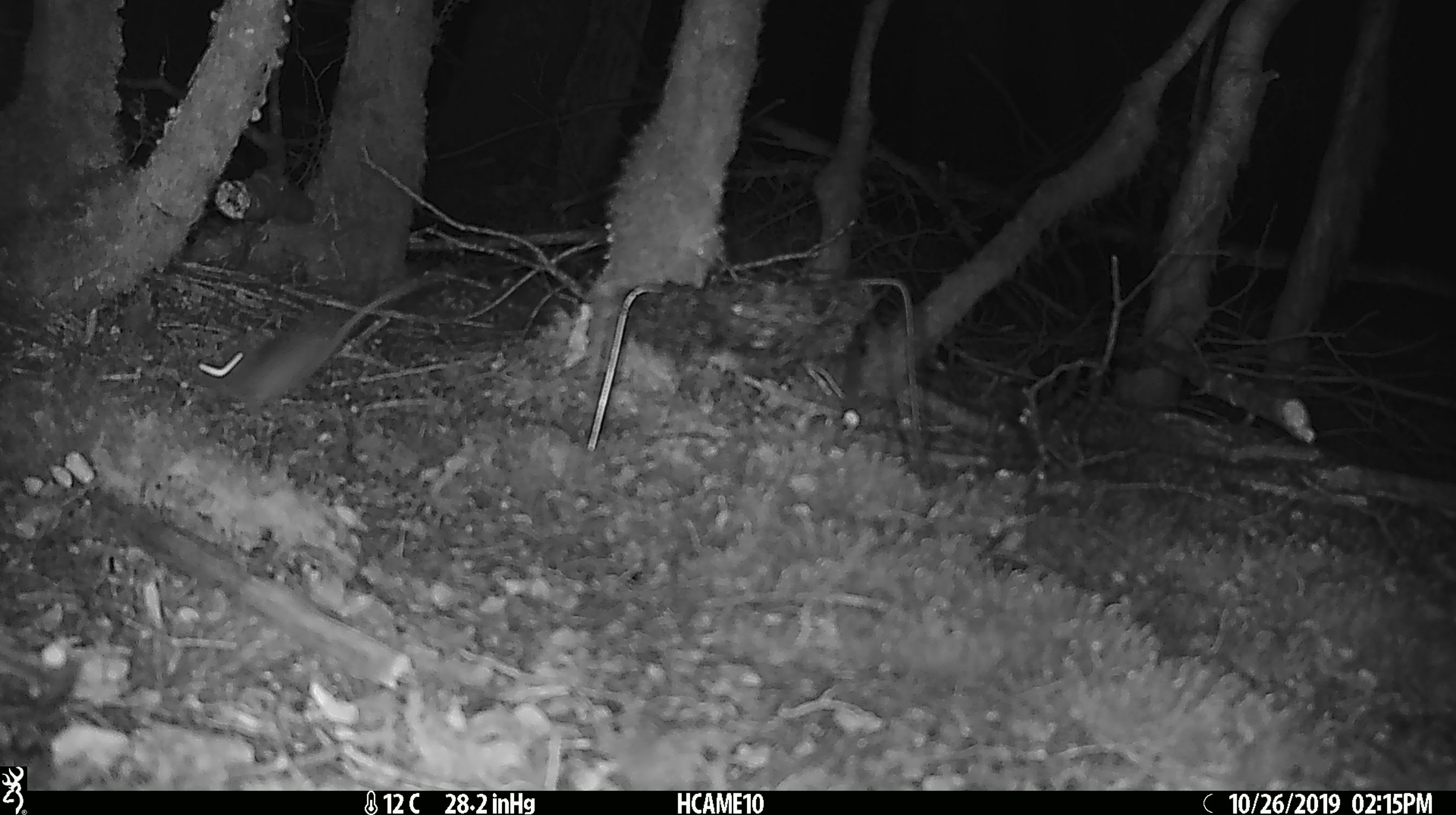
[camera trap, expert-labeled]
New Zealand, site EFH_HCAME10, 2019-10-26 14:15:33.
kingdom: Animalia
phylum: Chordata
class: Mammalia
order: Rodentia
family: Muridae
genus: Mus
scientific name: Mus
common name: mouse